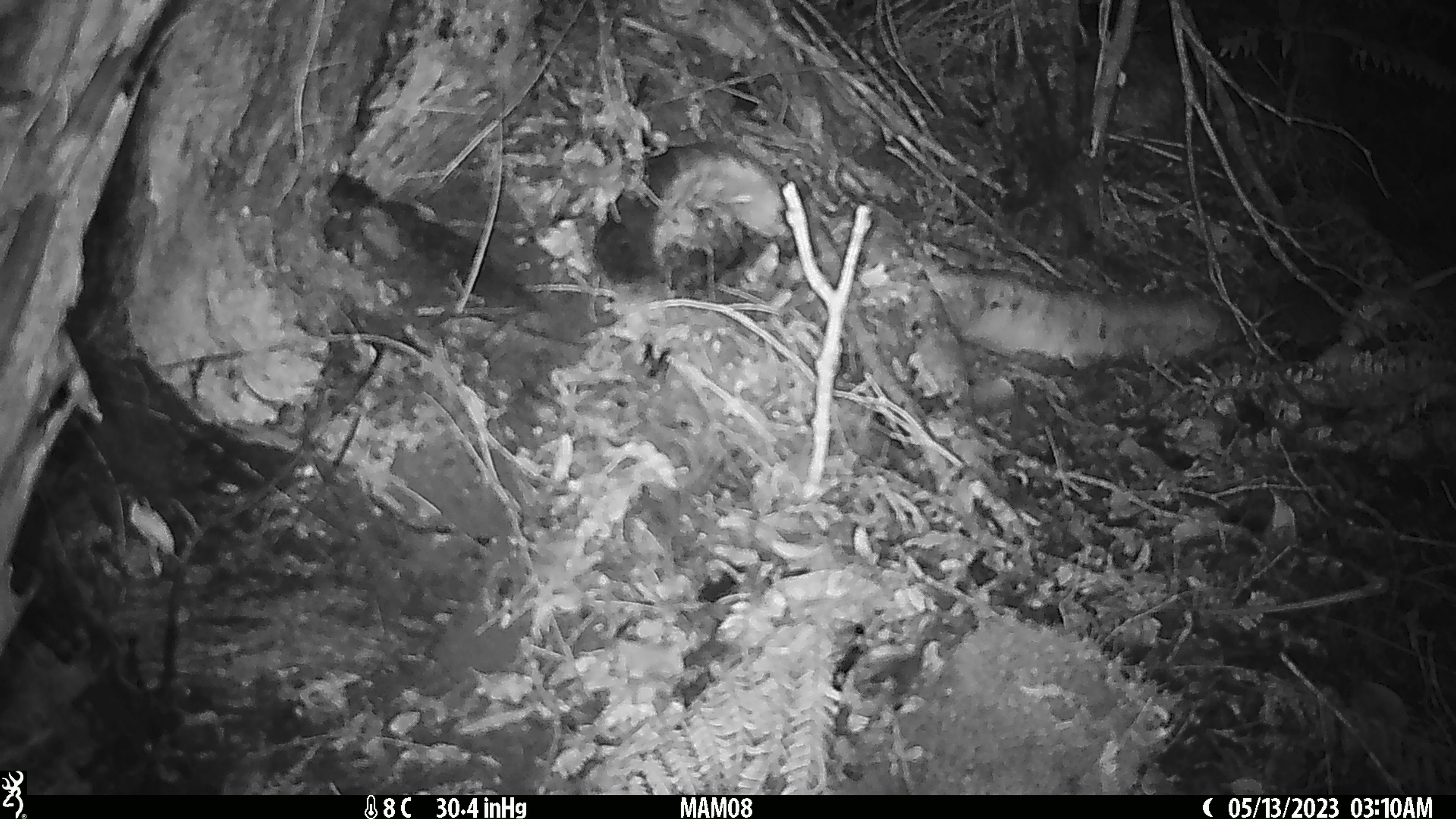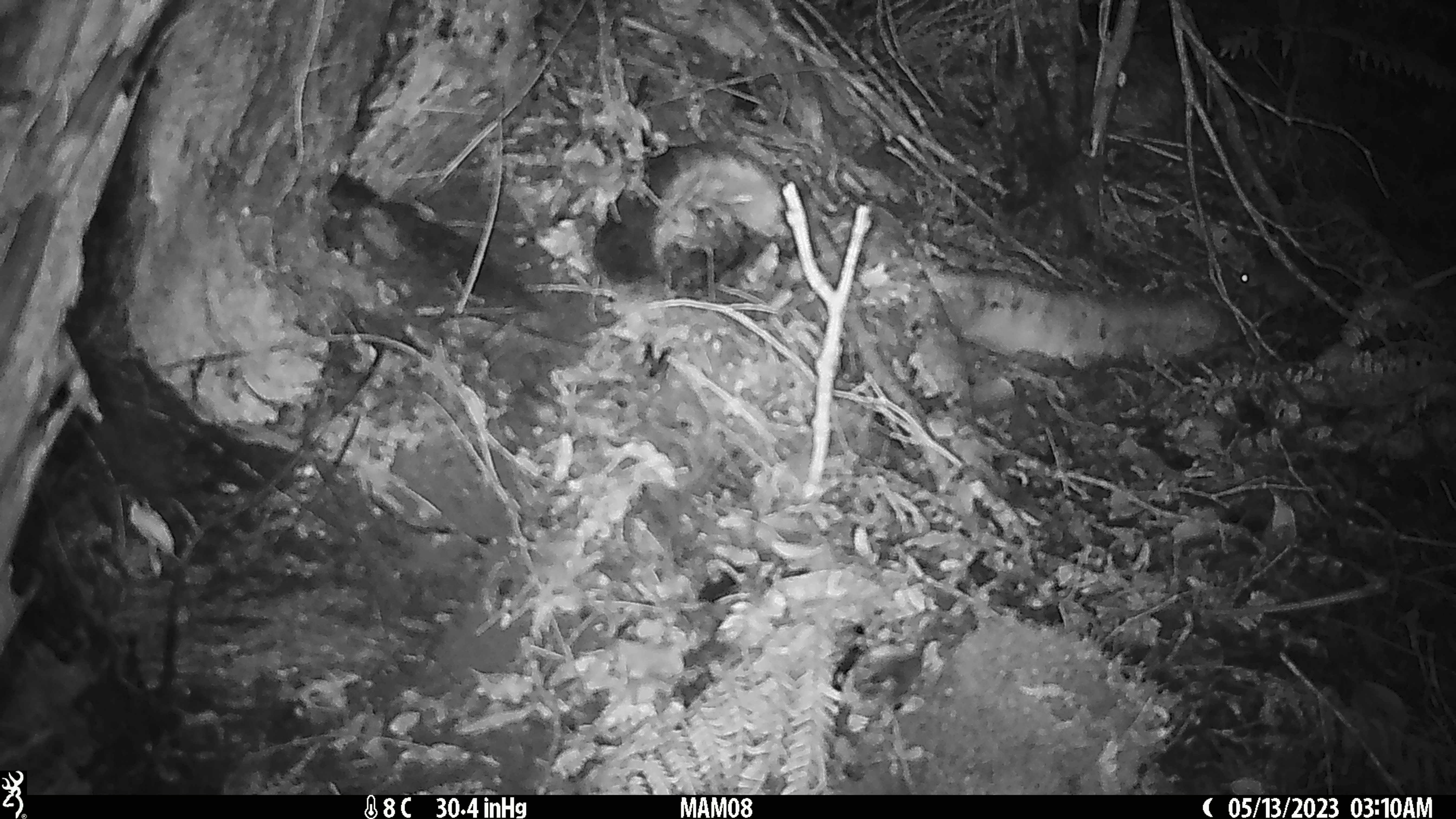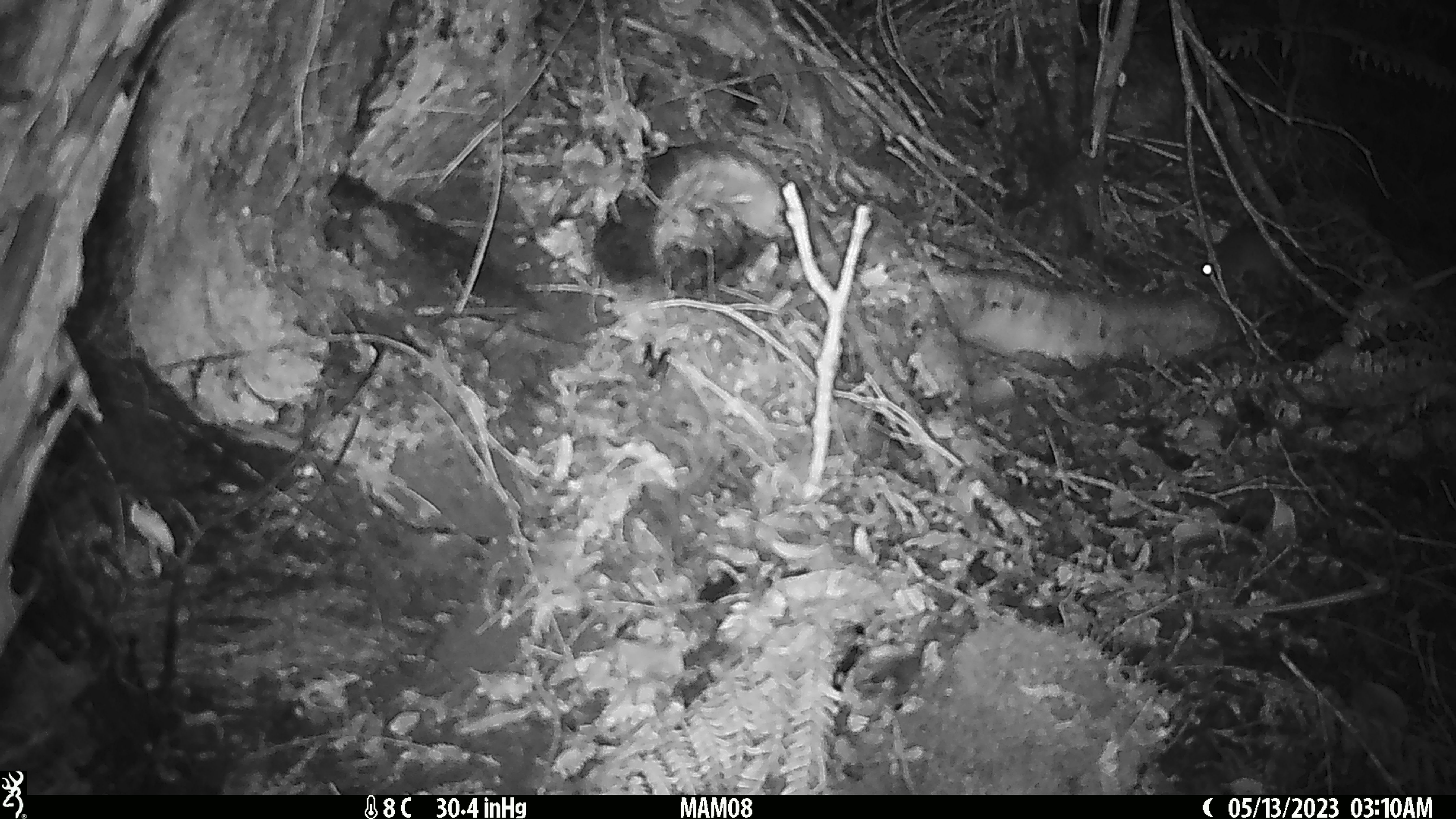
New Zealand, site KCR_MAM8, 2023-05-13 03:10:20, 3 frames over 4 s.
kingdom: Animalia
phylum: Chordata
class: Mammalia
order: Rodentia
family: Muridae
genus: Mus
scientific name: Mus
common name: mouse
Mouse (Mus).